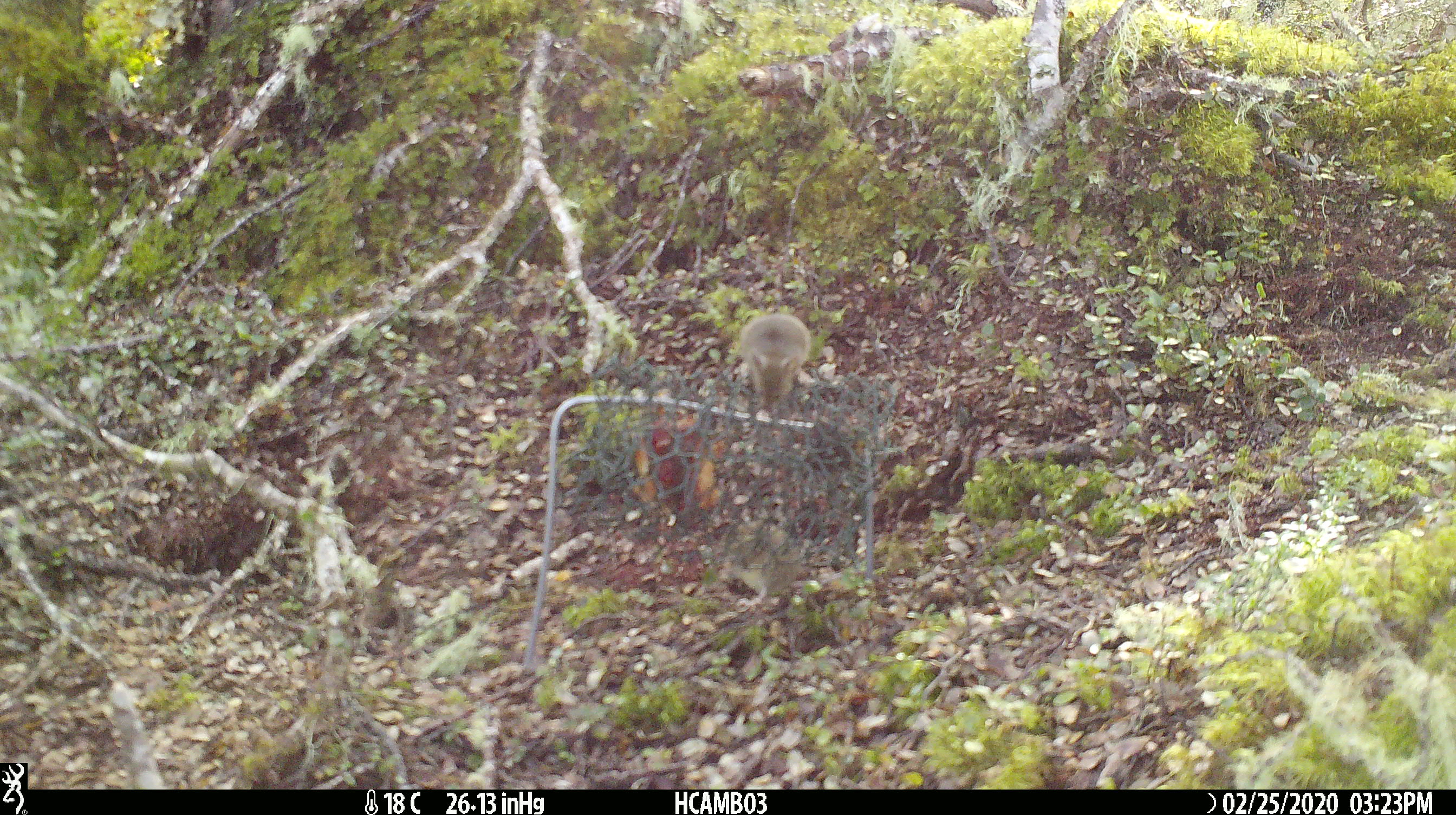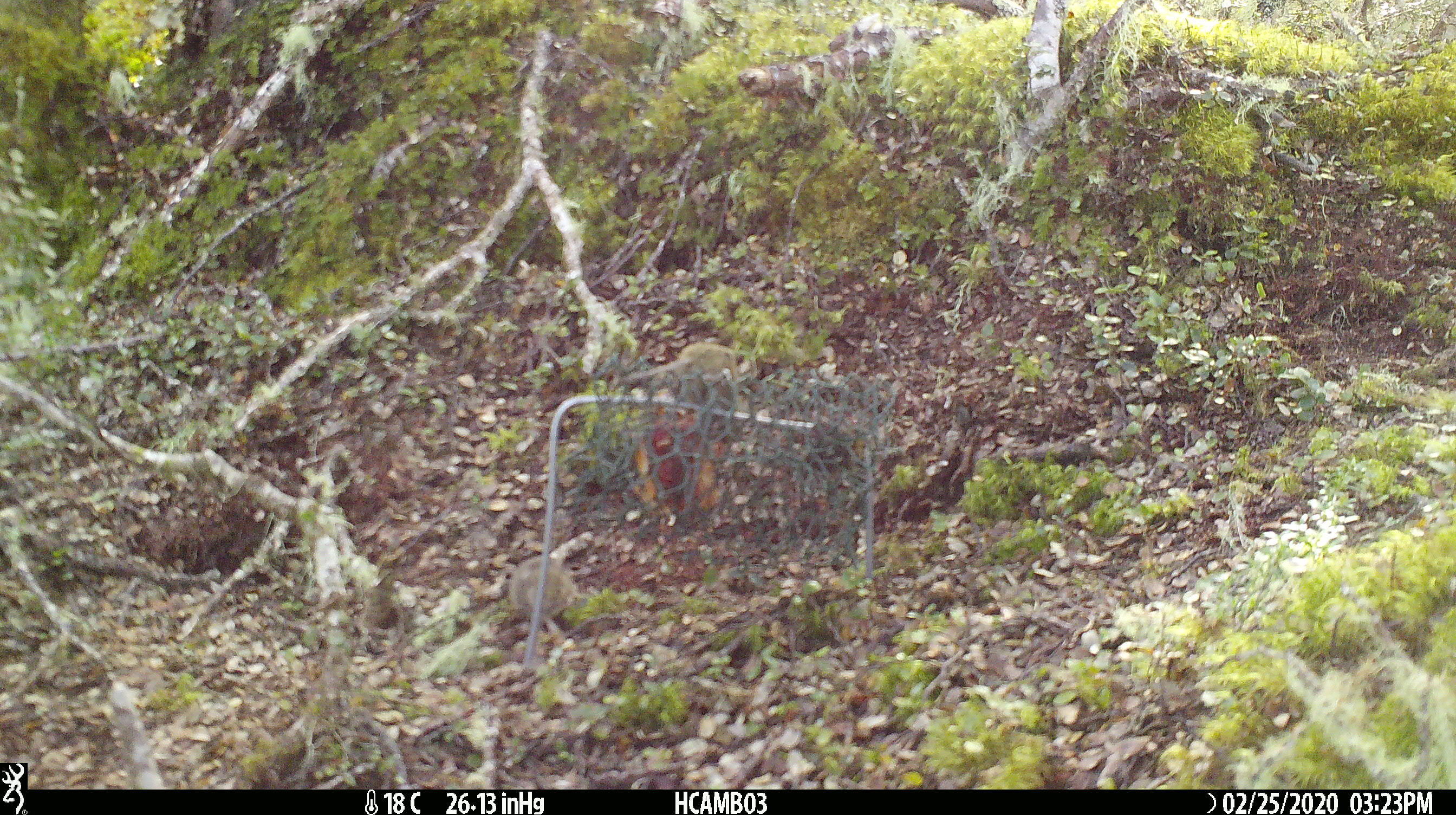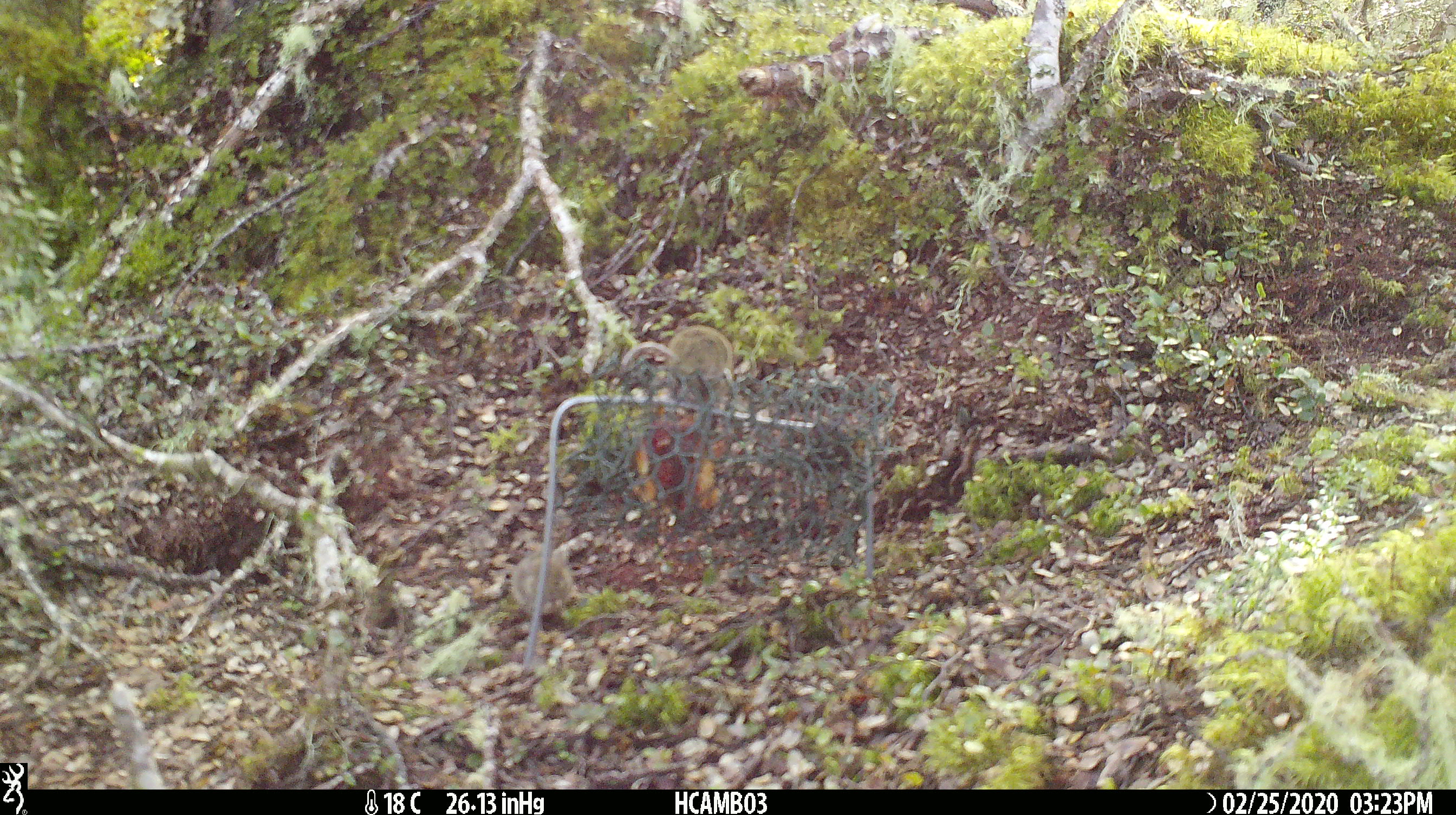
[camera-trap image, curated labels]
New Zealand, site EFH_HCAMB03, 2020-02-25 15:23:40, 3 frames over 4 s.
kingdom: Animalia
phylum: Chordata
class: Mammalia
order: Rodentia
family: Muridae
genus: Mus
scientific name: Mus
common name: mouse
Mouse (Mus).